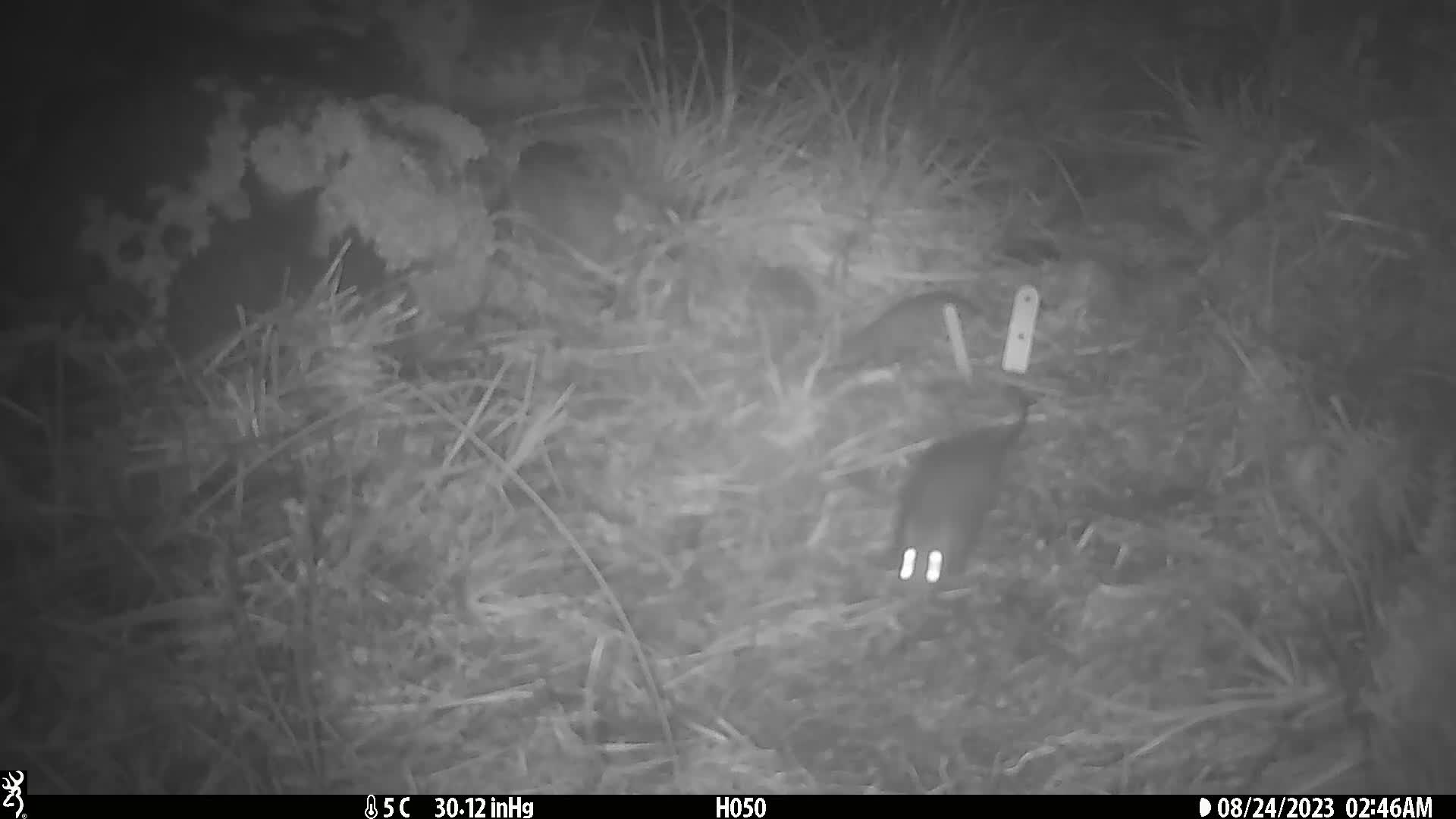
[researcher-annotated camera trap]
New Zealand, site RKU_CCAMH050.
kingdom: Animalia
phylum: Chordata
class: Mammalia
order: Rodentia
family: Muridae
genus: Rattus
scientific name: Rattus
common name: rat